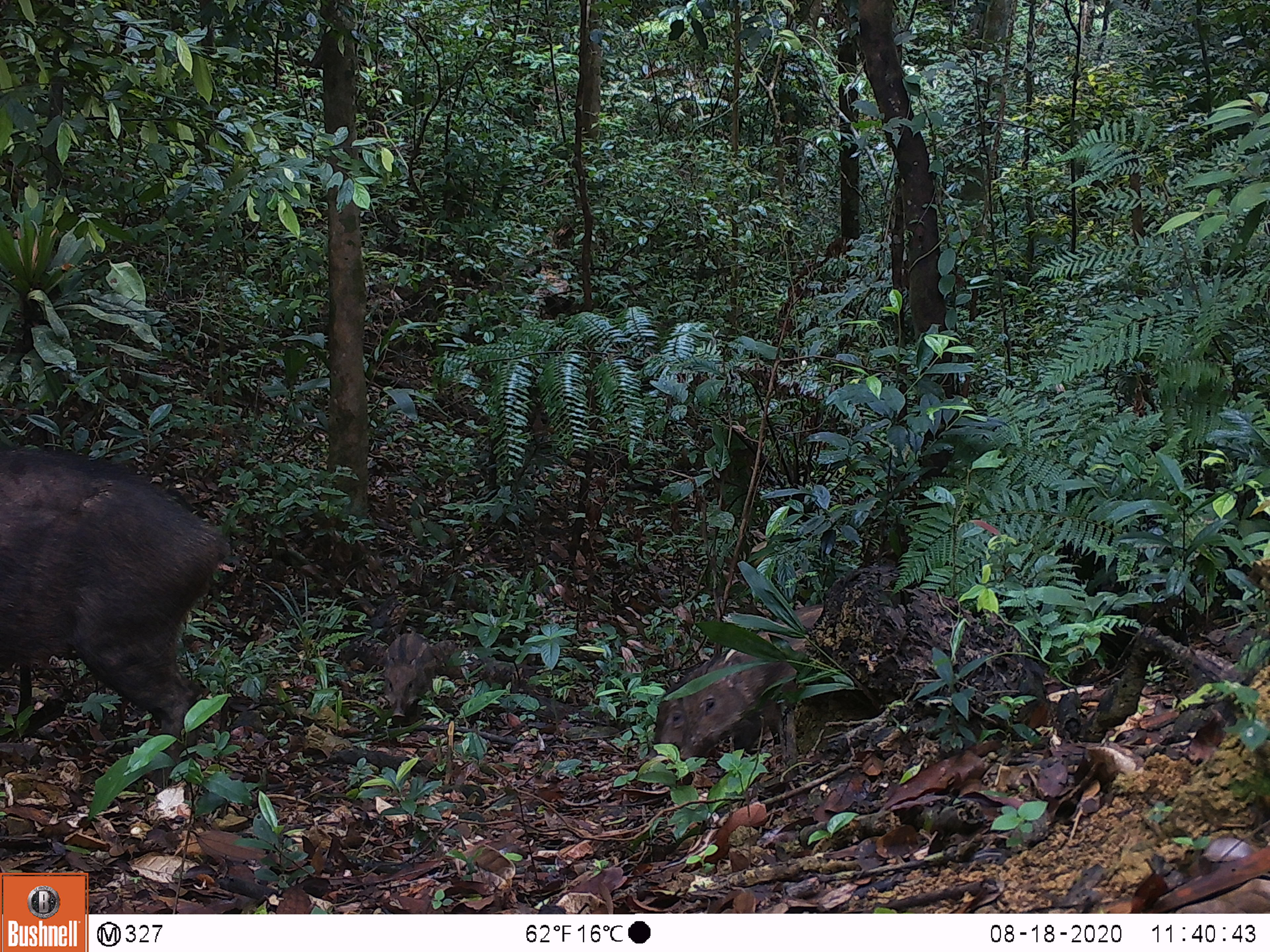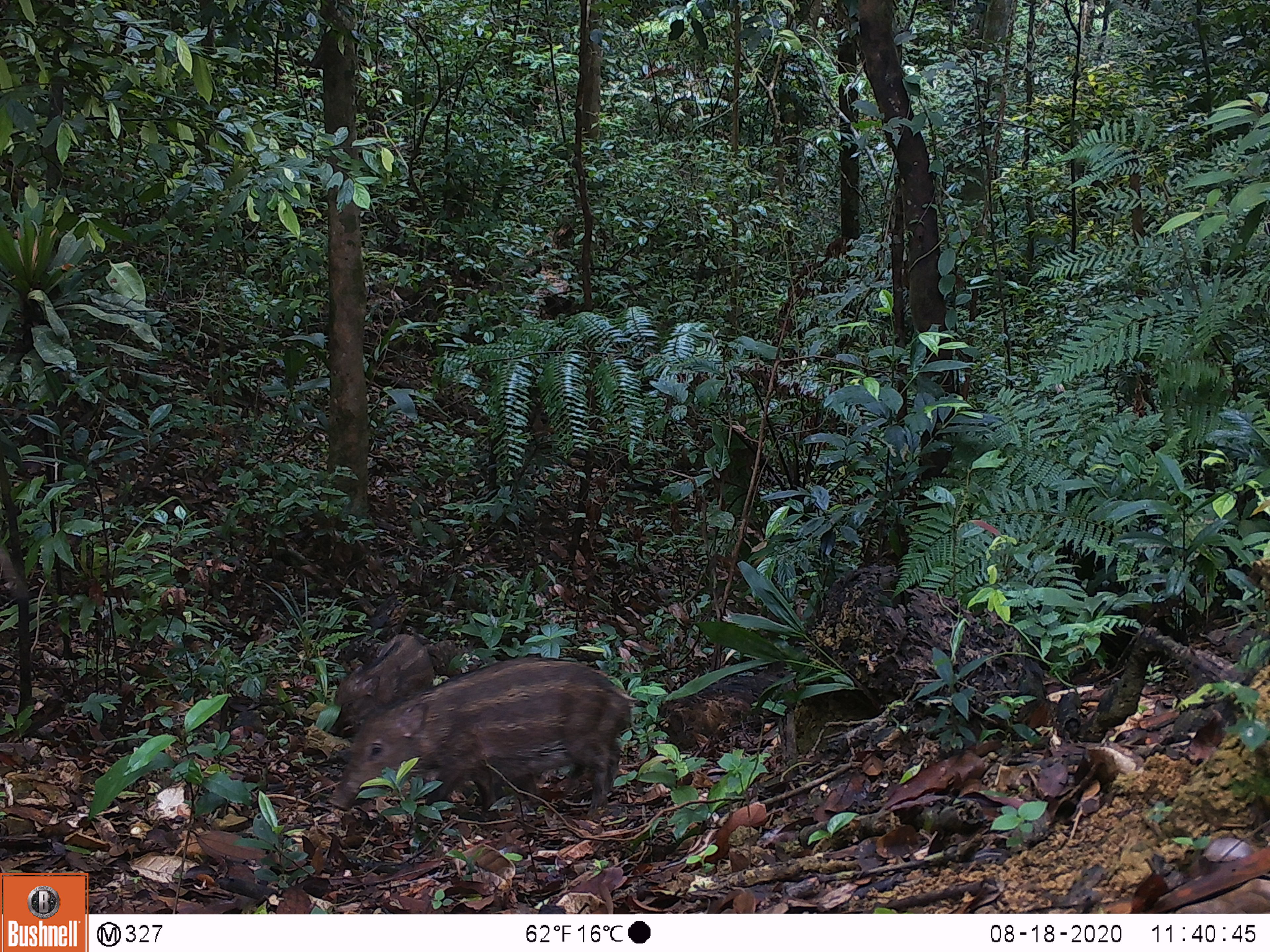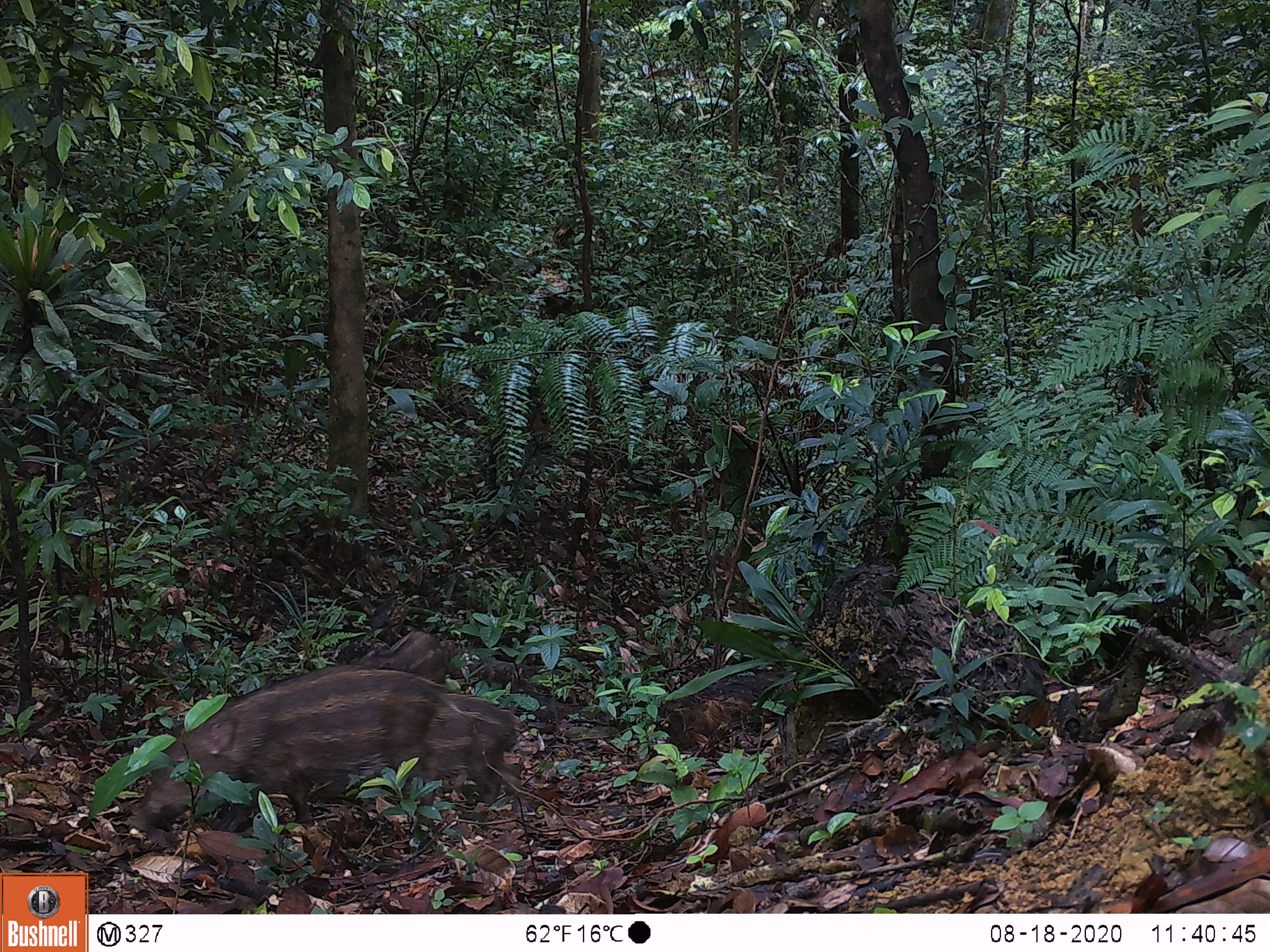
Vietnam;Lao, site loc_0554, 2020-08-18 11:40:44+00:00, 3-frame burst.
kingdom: Animalia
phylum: Chordata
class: Mammalia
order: Artiodactyla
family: Suidae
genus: Sus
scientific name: Sus scrofa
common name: eurasian wild pig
Eurasian wild pig (Sus scrofa). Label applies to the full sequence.